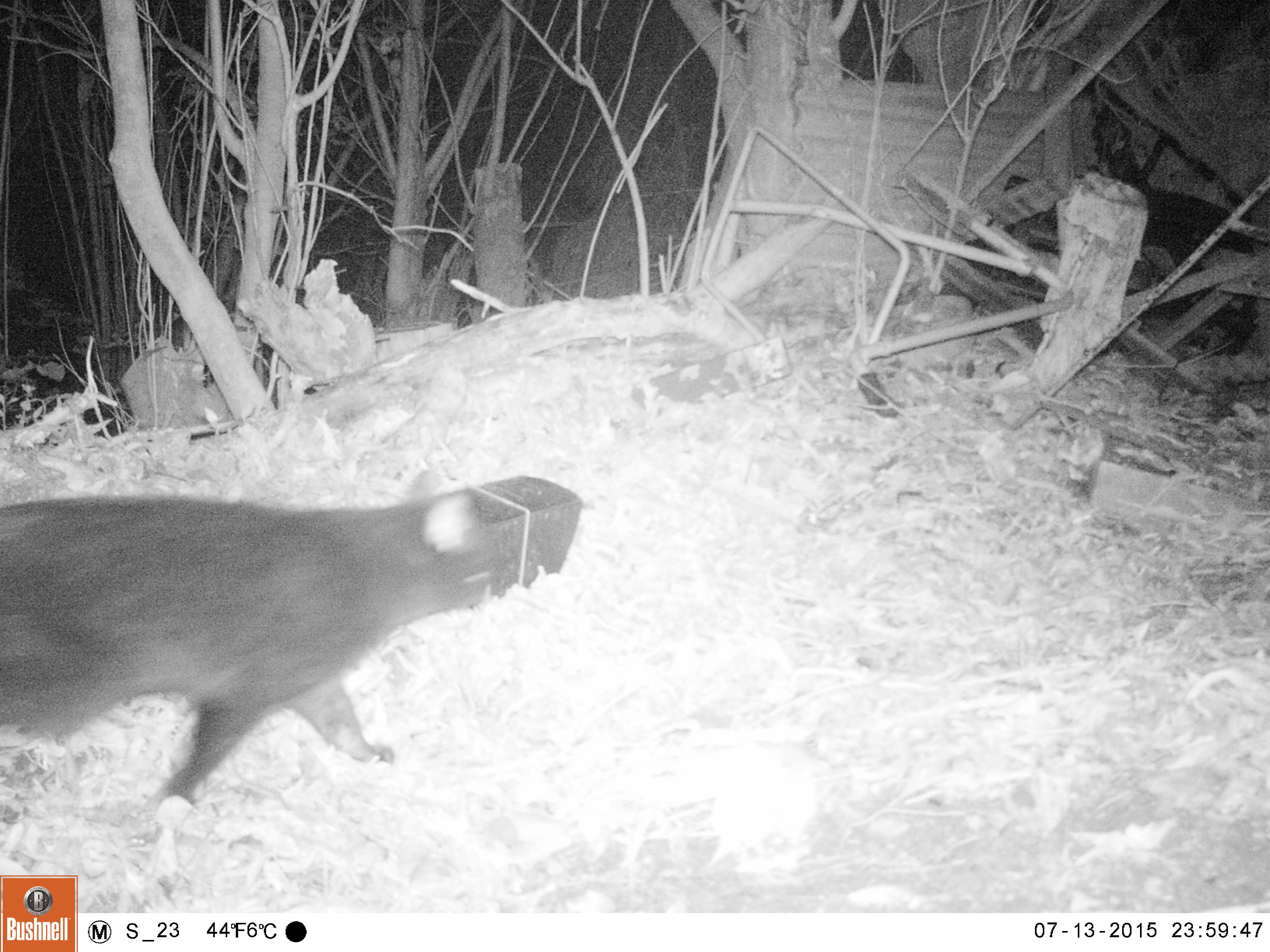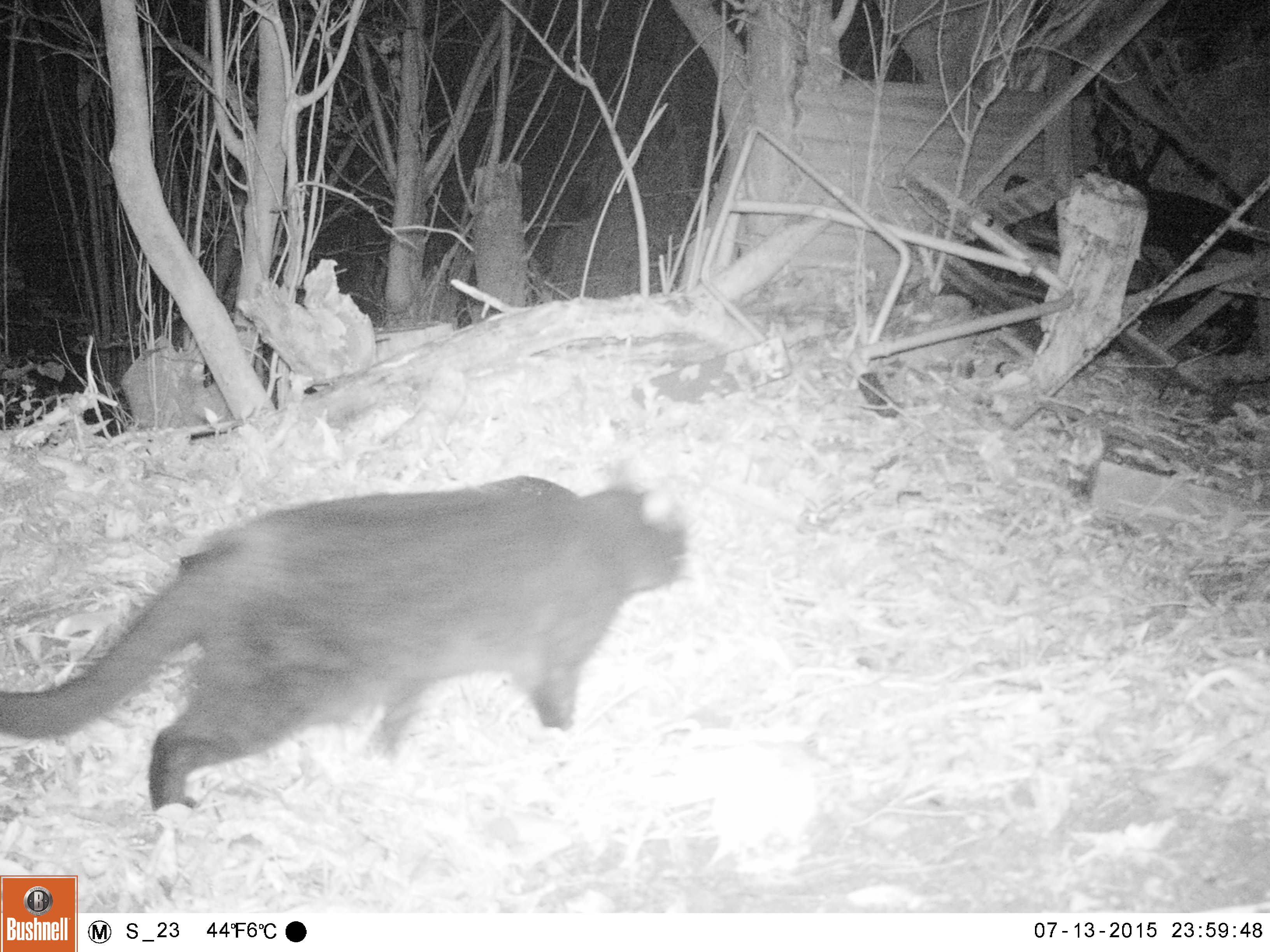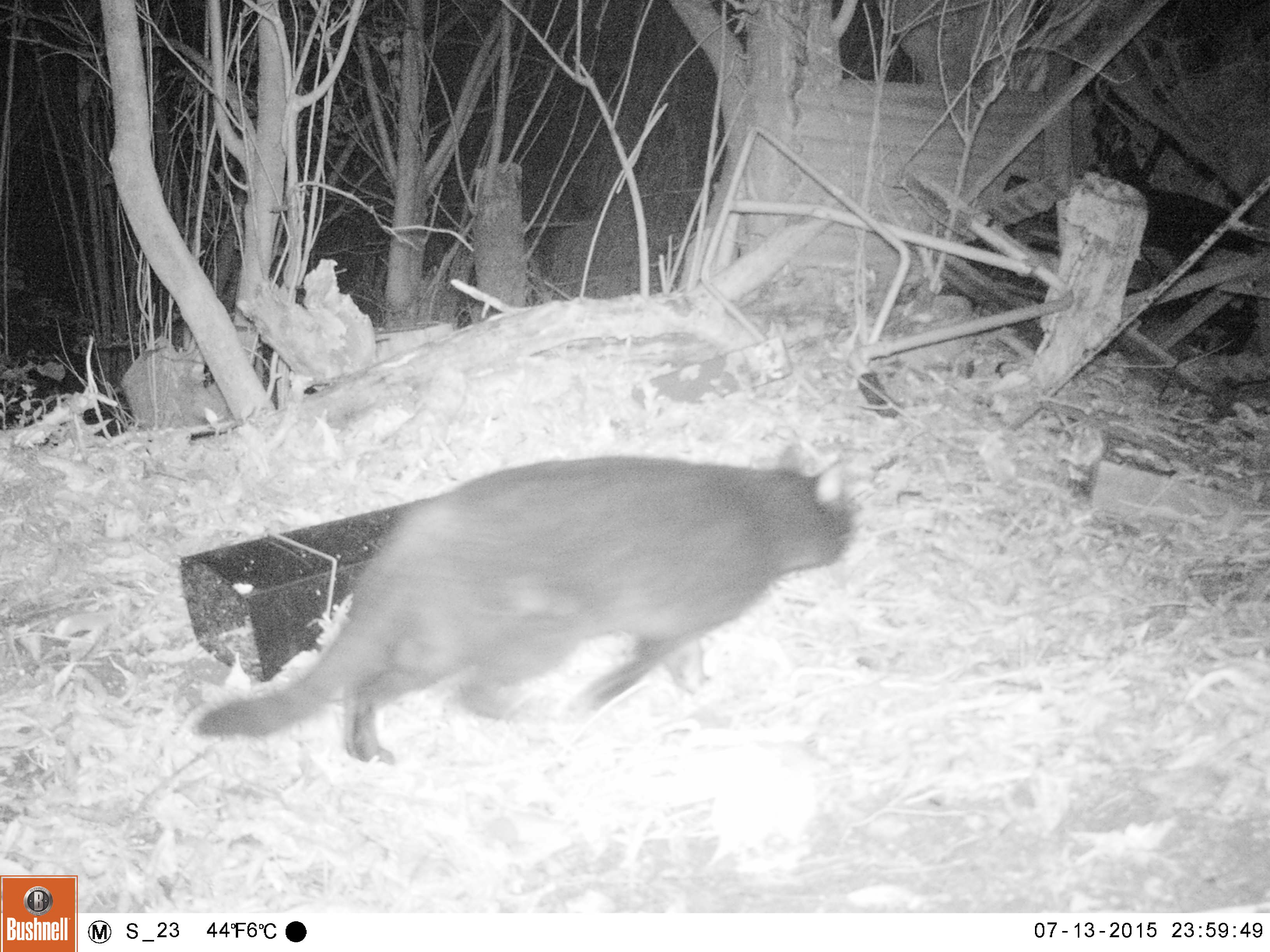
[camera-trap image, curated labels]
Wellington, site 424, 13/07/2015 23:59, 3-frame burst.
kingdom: Animalia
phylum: Chordata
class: Mammalia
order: Carnivora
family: Felidae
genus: Felis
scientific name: Felis catus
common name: cat